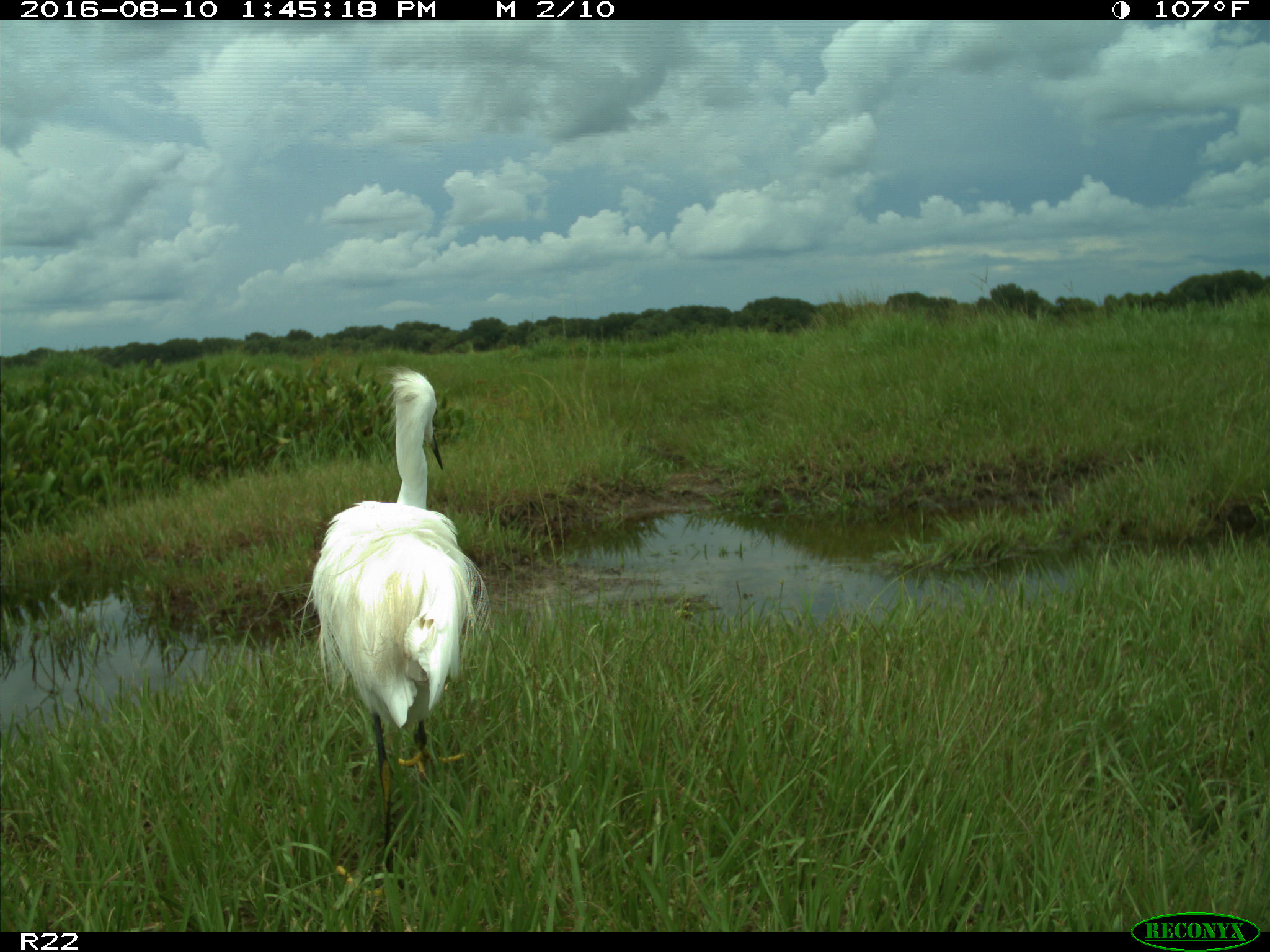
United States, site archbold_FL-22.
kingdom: Animalia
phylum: Chordata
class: Aves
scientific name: Aves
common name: birds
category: unidentified bird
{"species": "unidentified bird (birds) (Aves)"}